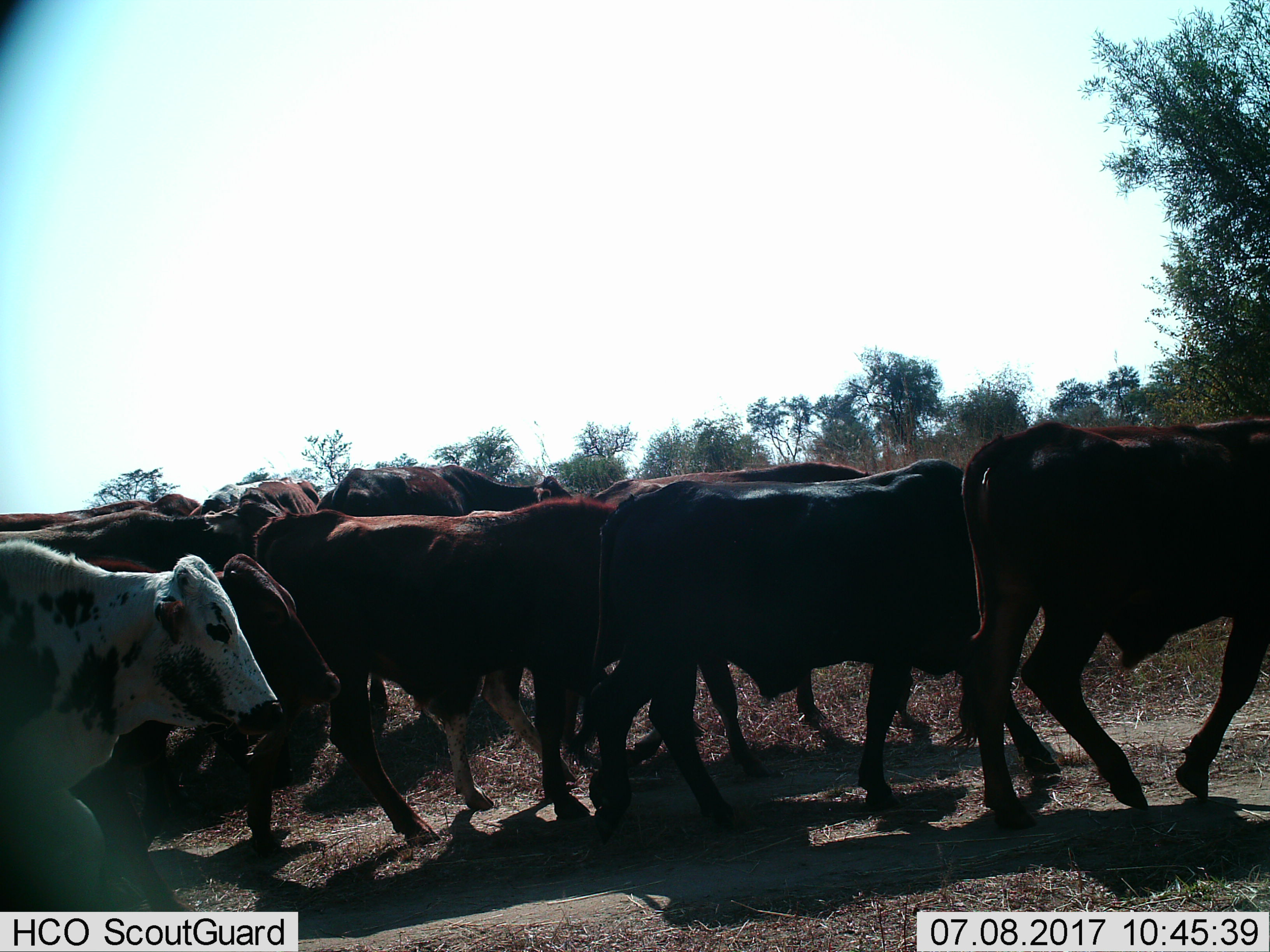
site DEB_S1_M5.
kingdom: Animalia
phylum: Chordata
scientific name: Vertebrata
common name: domestic animal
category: domesticanimal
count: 11-50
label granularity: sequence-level